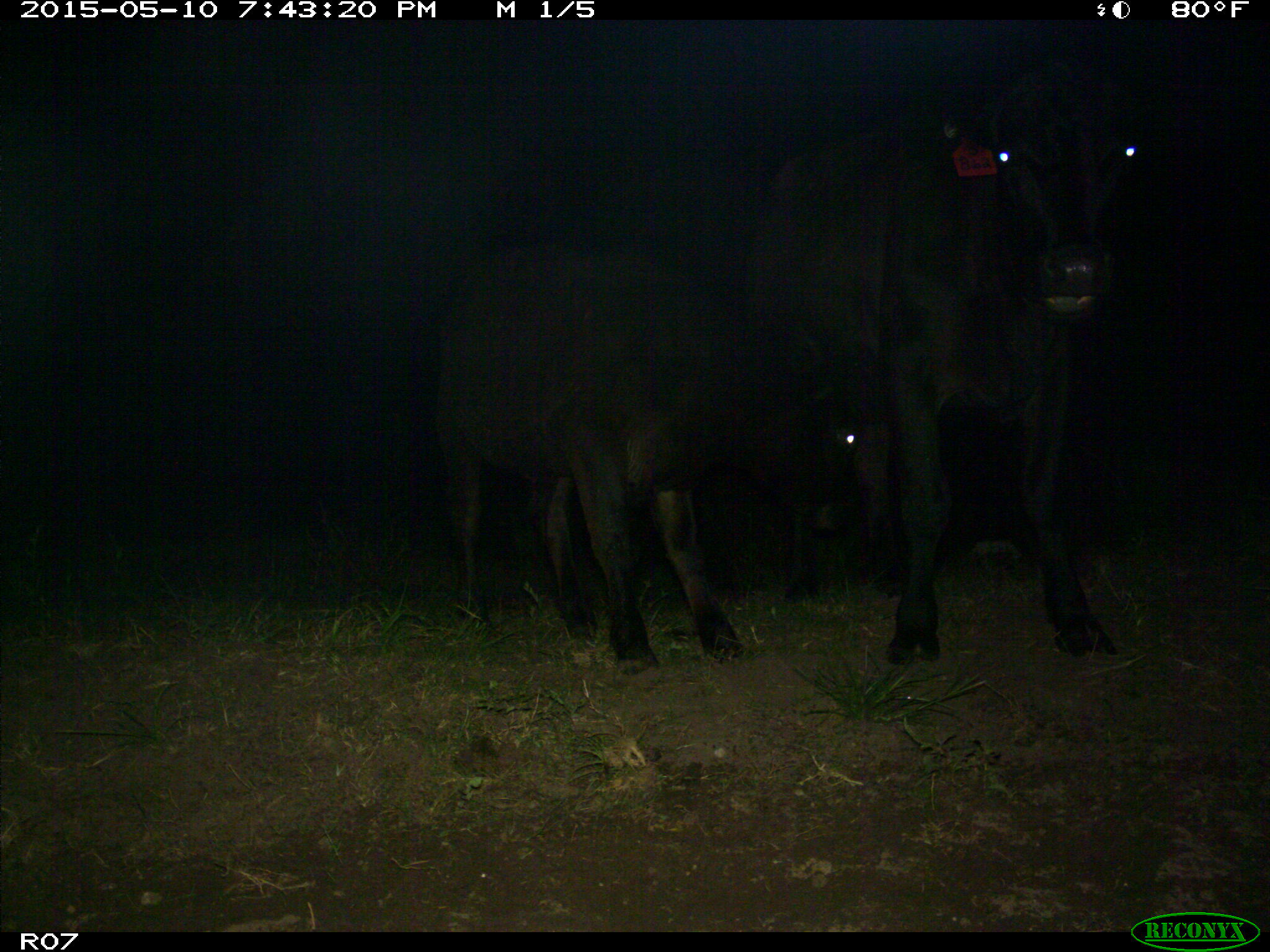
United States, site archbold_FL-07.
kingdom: Animalia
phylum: Chordata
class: Mammalia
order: Artiodactyla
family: Bovidae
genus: Bos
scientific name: Bos taurus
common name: domestic cow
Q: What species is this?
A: Bos taurus (domestic cow).